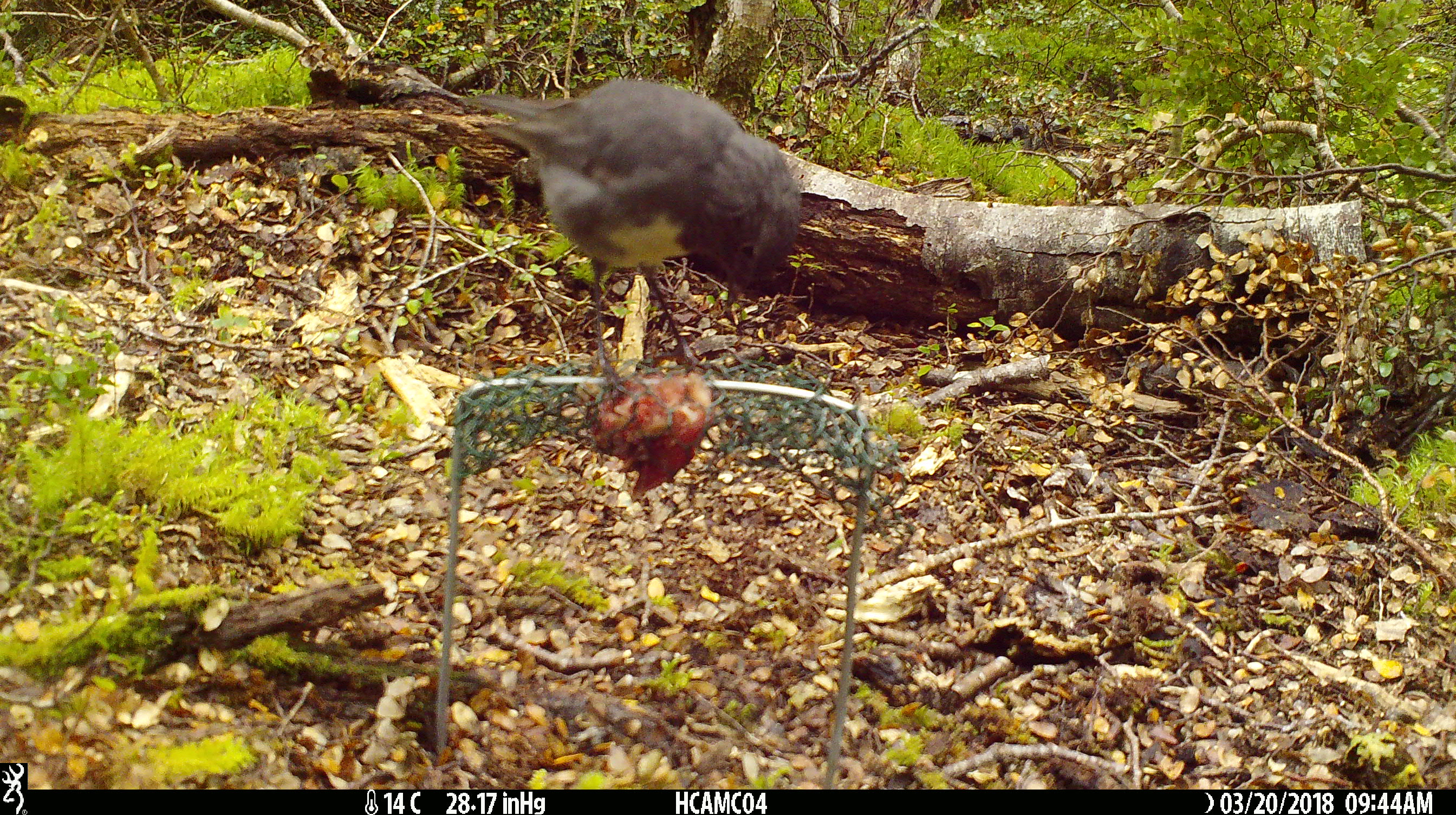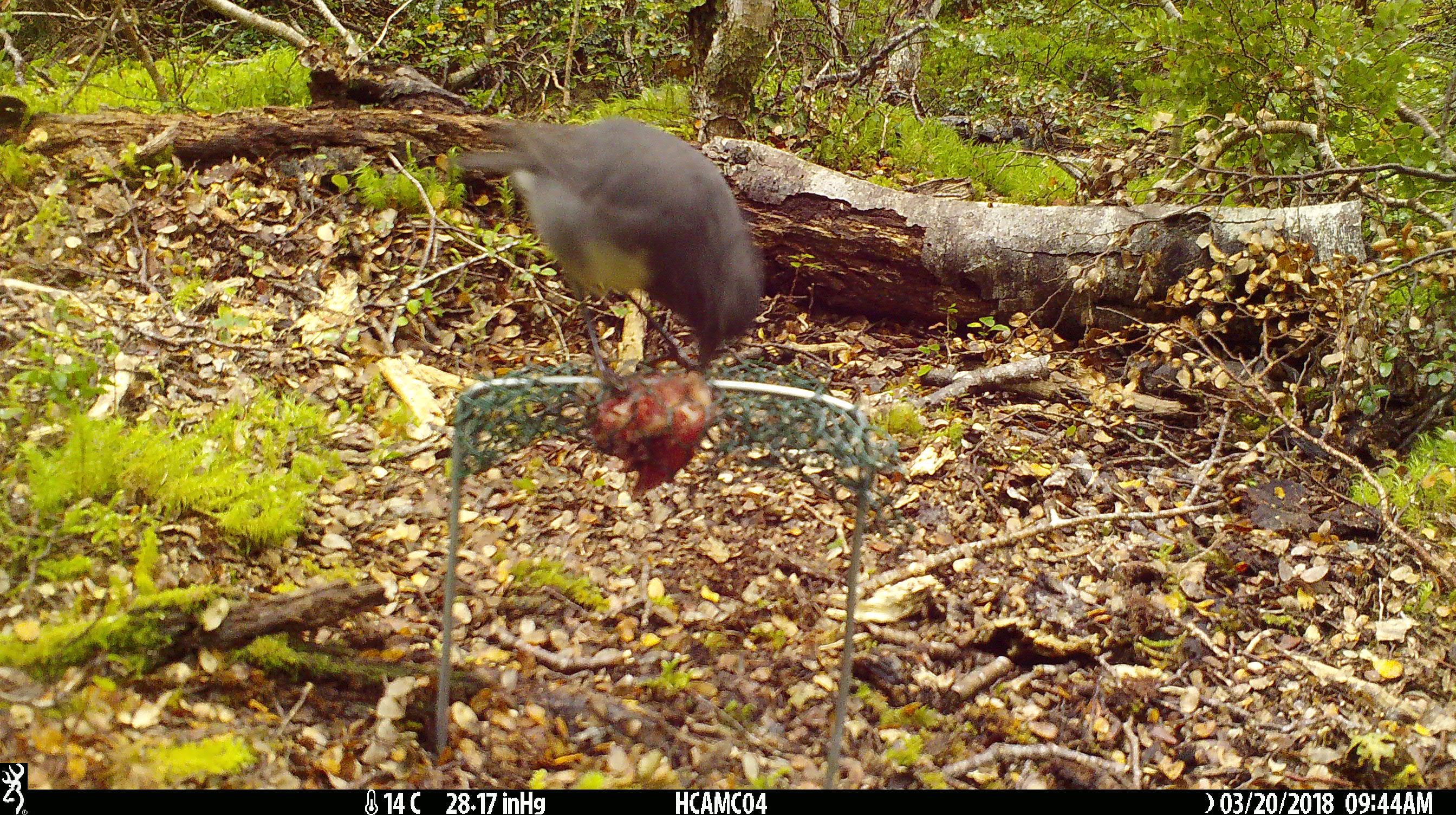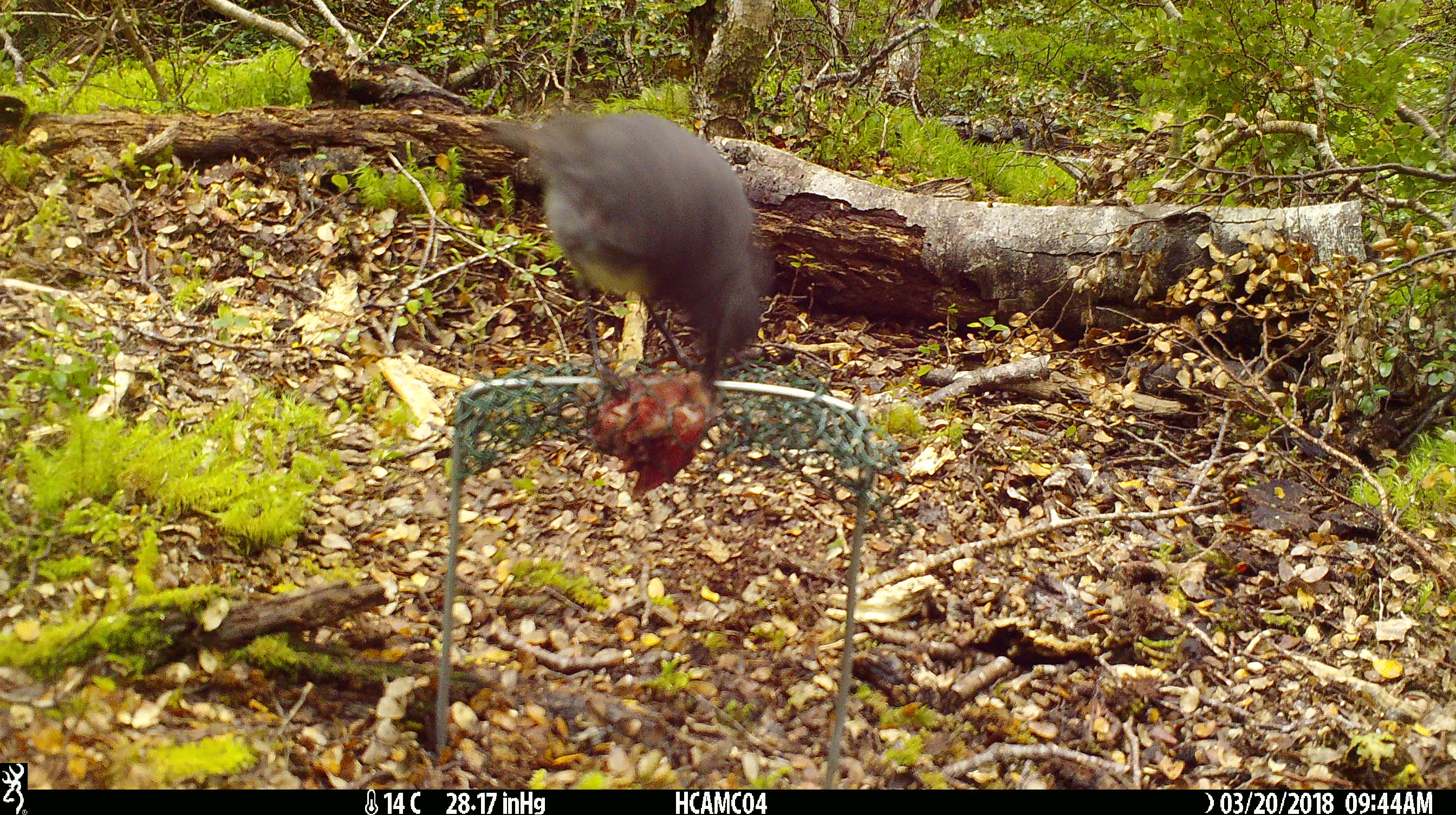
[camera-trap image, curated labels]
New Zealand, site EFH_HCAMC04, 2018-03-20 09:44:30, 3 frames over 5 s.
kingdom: Animalia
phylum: Chordata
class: Aves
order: Passeriformes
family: Petroicidae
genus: Petroica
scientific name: Petroica australis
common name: new zealand robin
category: robin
Robin (new zealand robin) (Petroica australis).